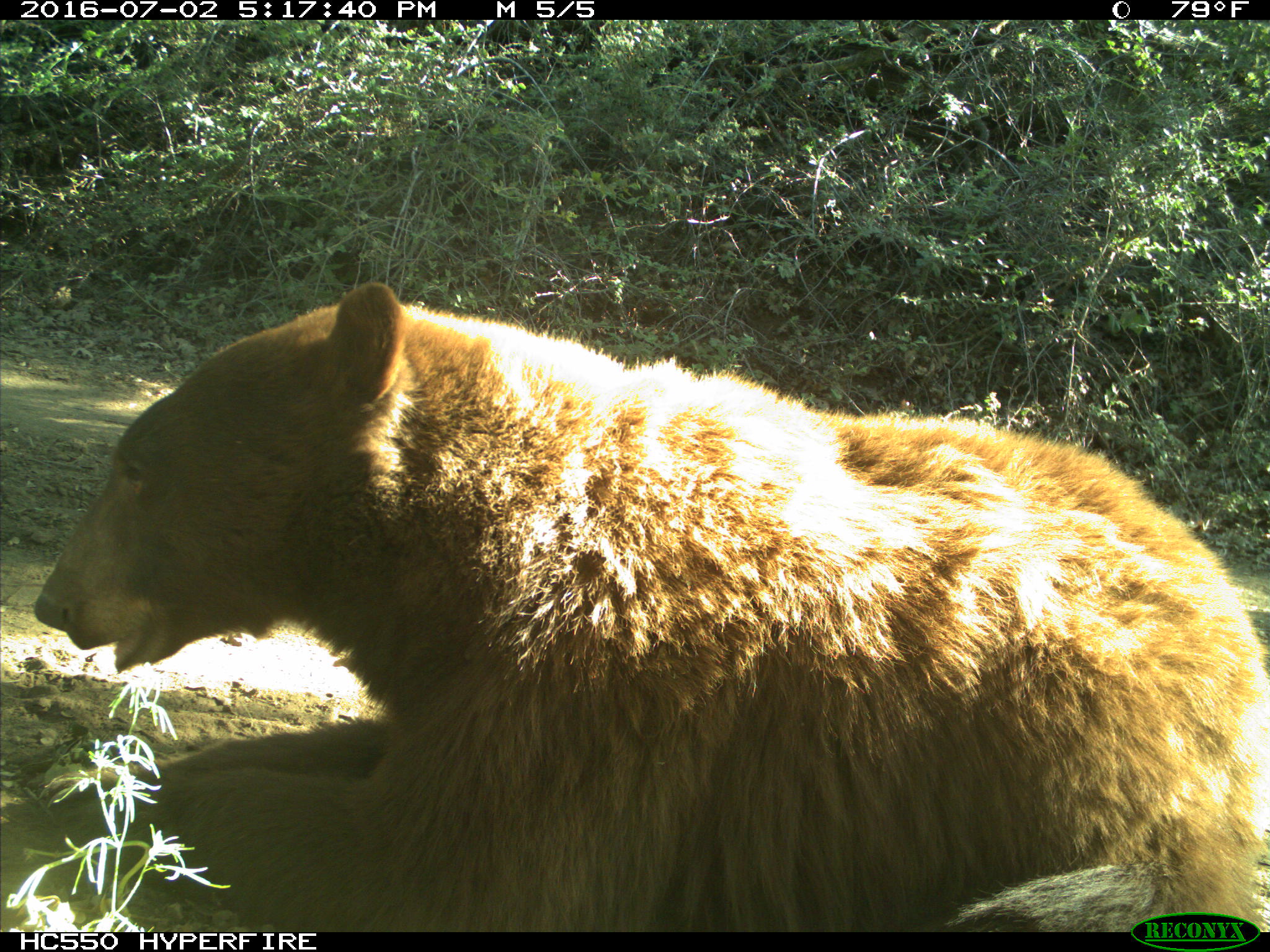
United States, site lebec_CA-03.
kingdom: Animalia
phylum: Chordata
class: Mammalia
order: Carnivora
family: Ursidae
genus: Ursus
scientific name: Ursus americanus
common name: american black bear